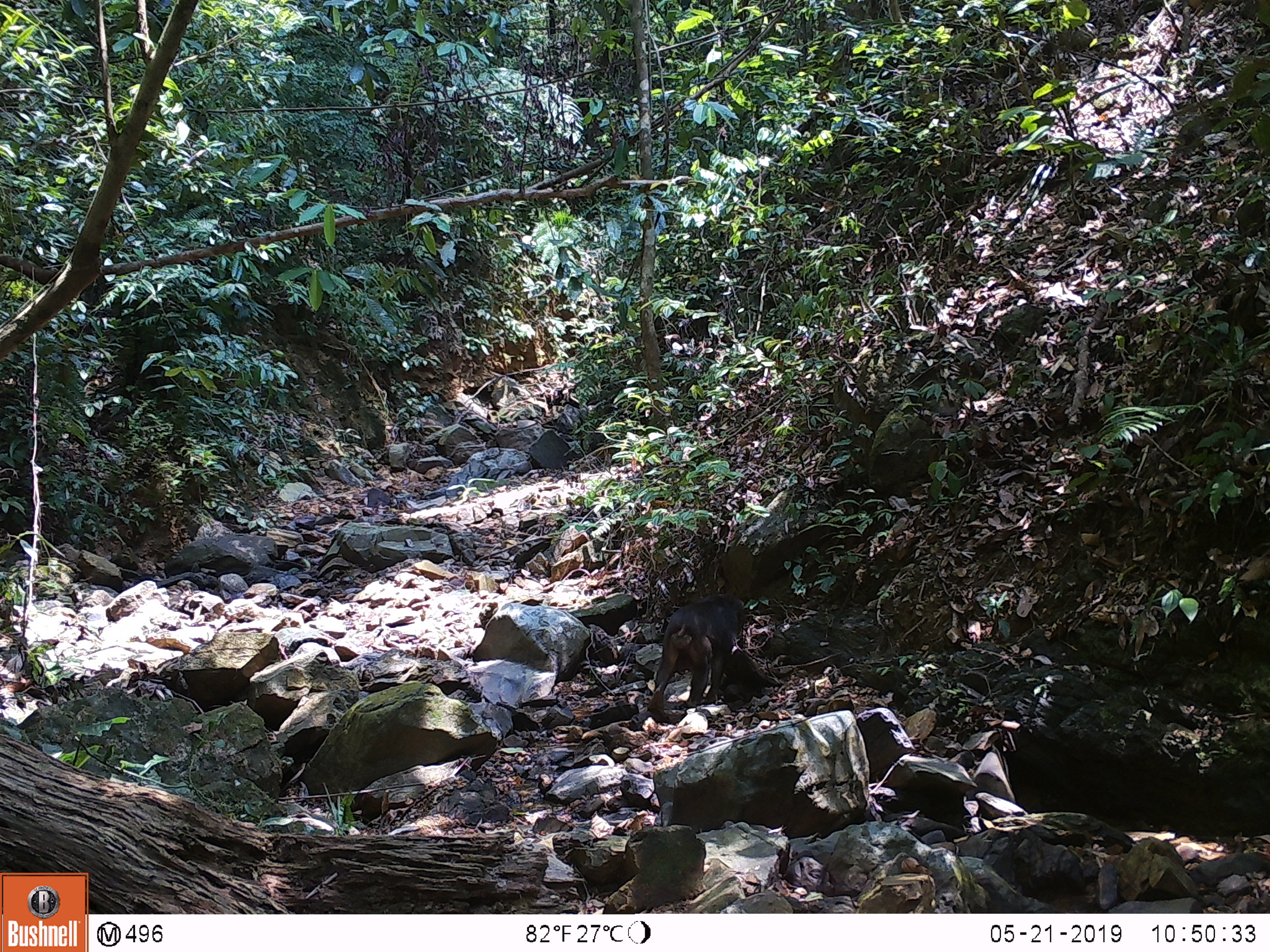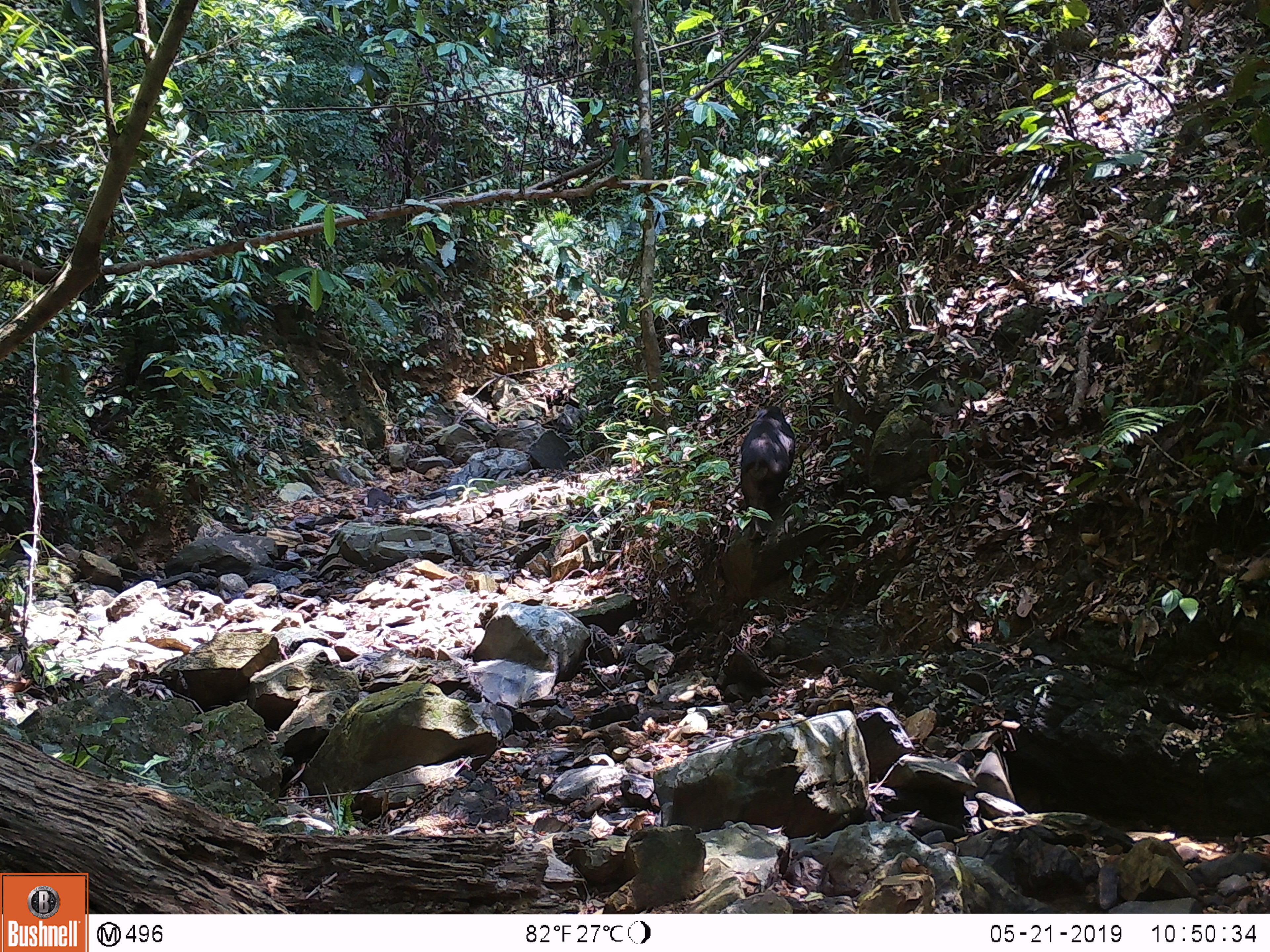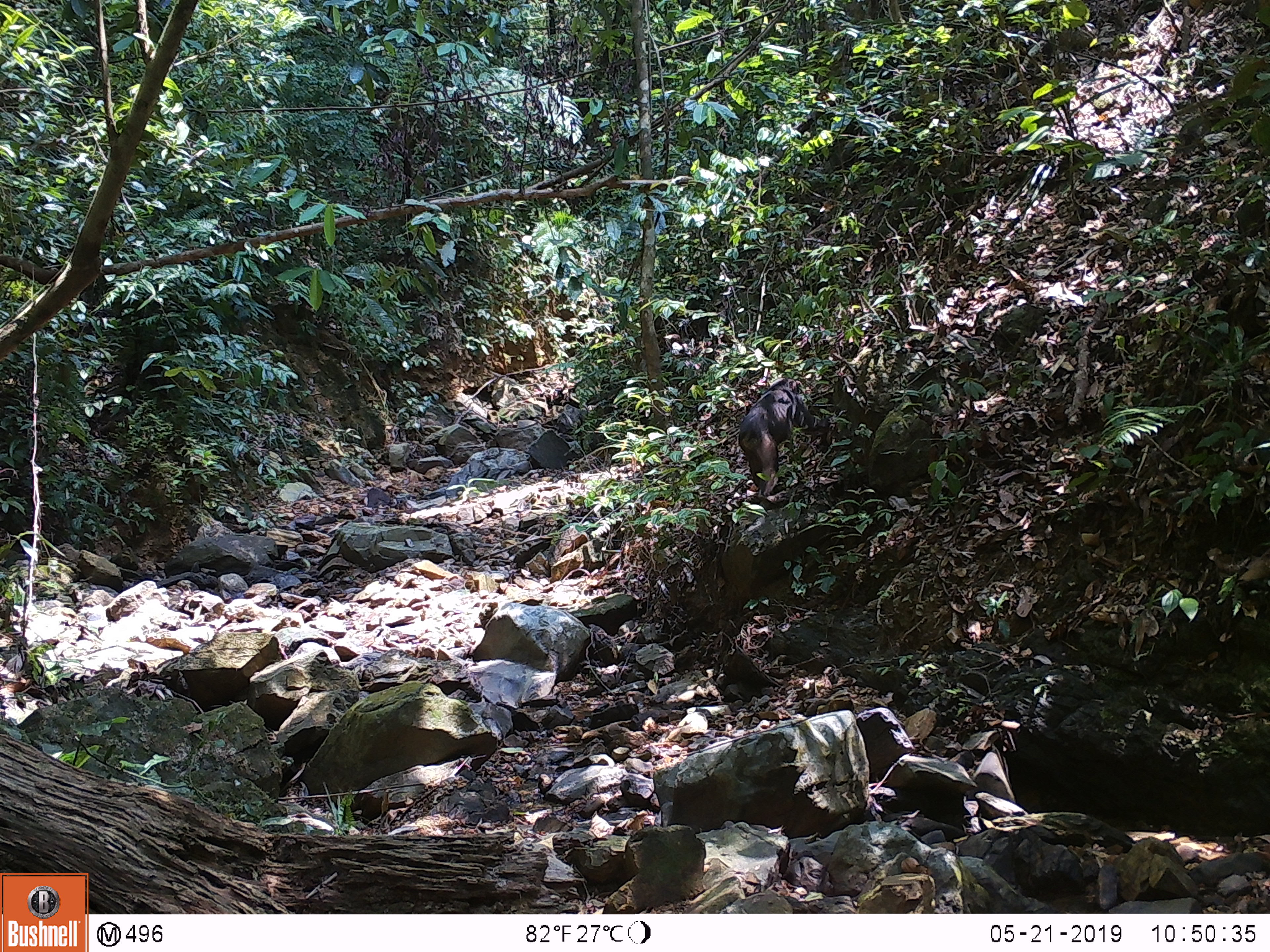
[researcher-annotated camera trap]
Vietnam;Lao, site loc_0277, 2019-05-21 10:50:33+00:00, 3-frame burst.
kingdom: Animalia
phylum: Chordata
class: Mammalia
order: Primates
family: Cercopithecidae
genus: Macaca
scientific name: Macaca arctoides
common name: stump-tailed macaque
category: stump tailed macaque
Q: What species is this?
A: Stump tailed macaque (stump-tailed macaque) (Macaca arctoides).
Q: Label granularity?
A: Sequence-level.